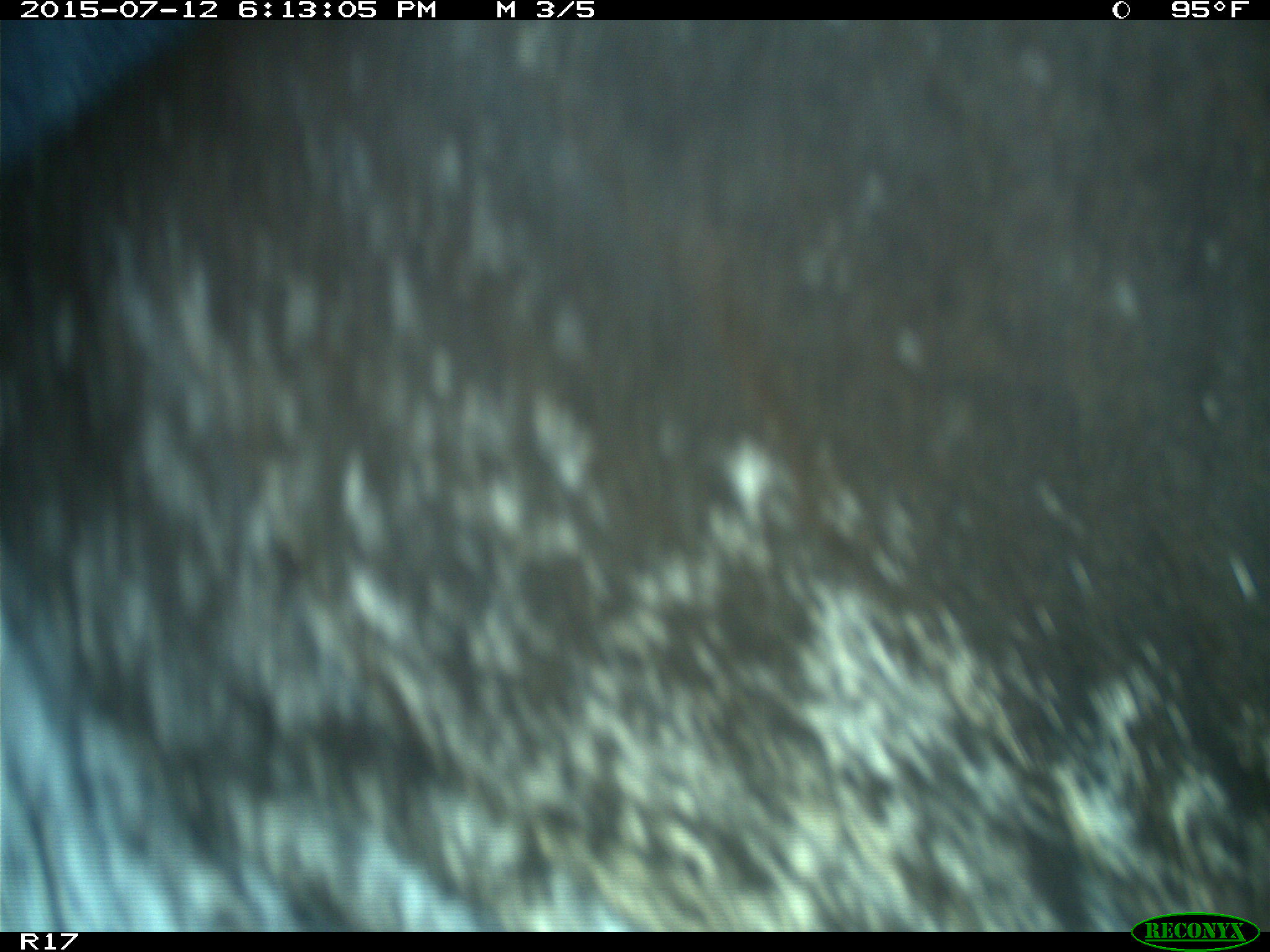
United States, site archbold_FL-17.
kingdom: Animalia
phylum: Chordata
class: Mammalia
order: Artiodactyla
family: Bovidae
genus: Bos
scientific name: Bos taurus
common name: domestic cow